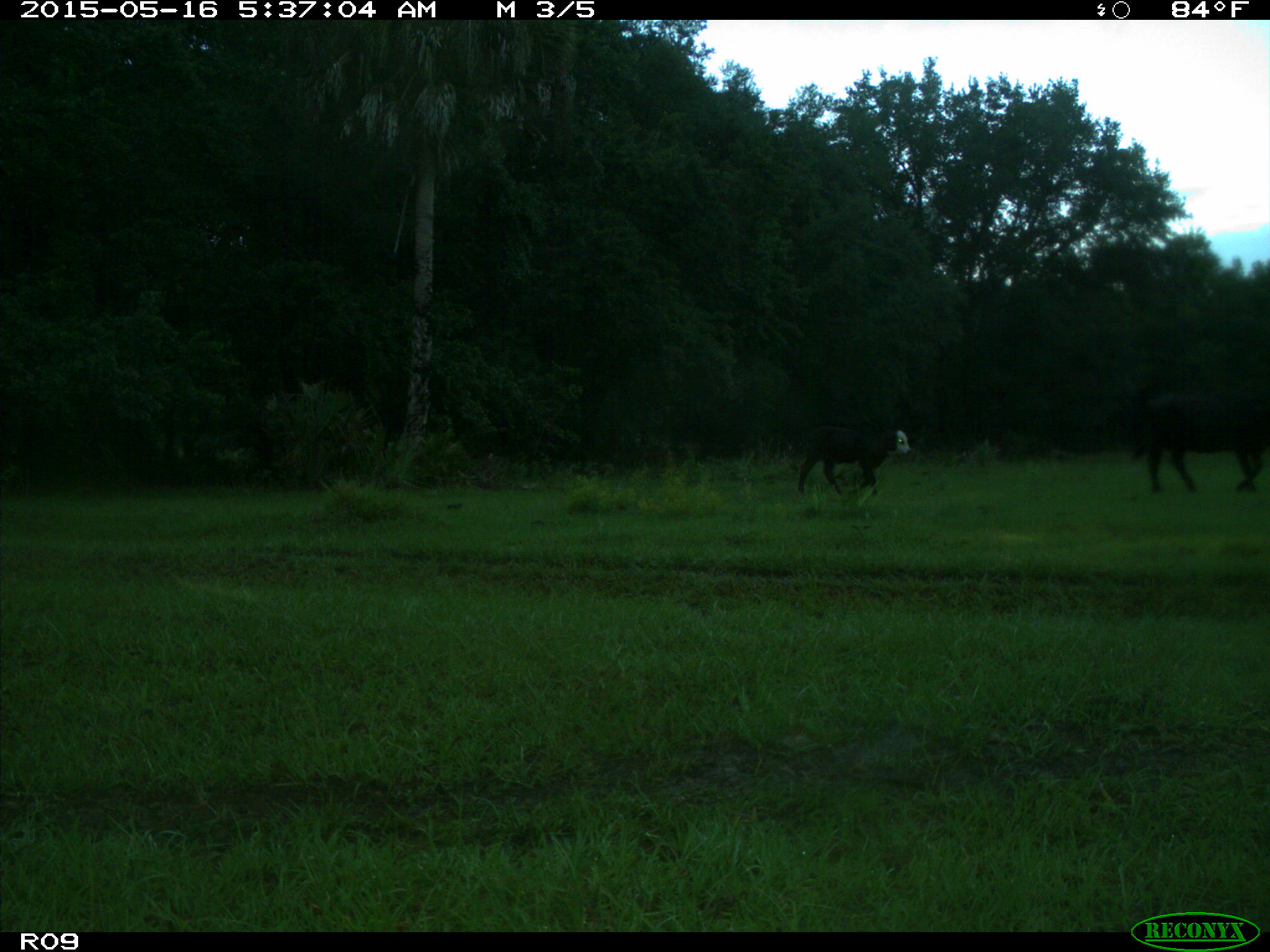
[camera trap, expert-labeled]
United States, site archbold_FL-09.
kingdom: Animalia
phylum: Chordata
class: Mammalia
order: Artiodactyla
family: Bovidae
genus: Bos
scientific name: Bos taurus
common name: domestic cow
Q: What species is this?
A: Bos taurus (domestic cow).